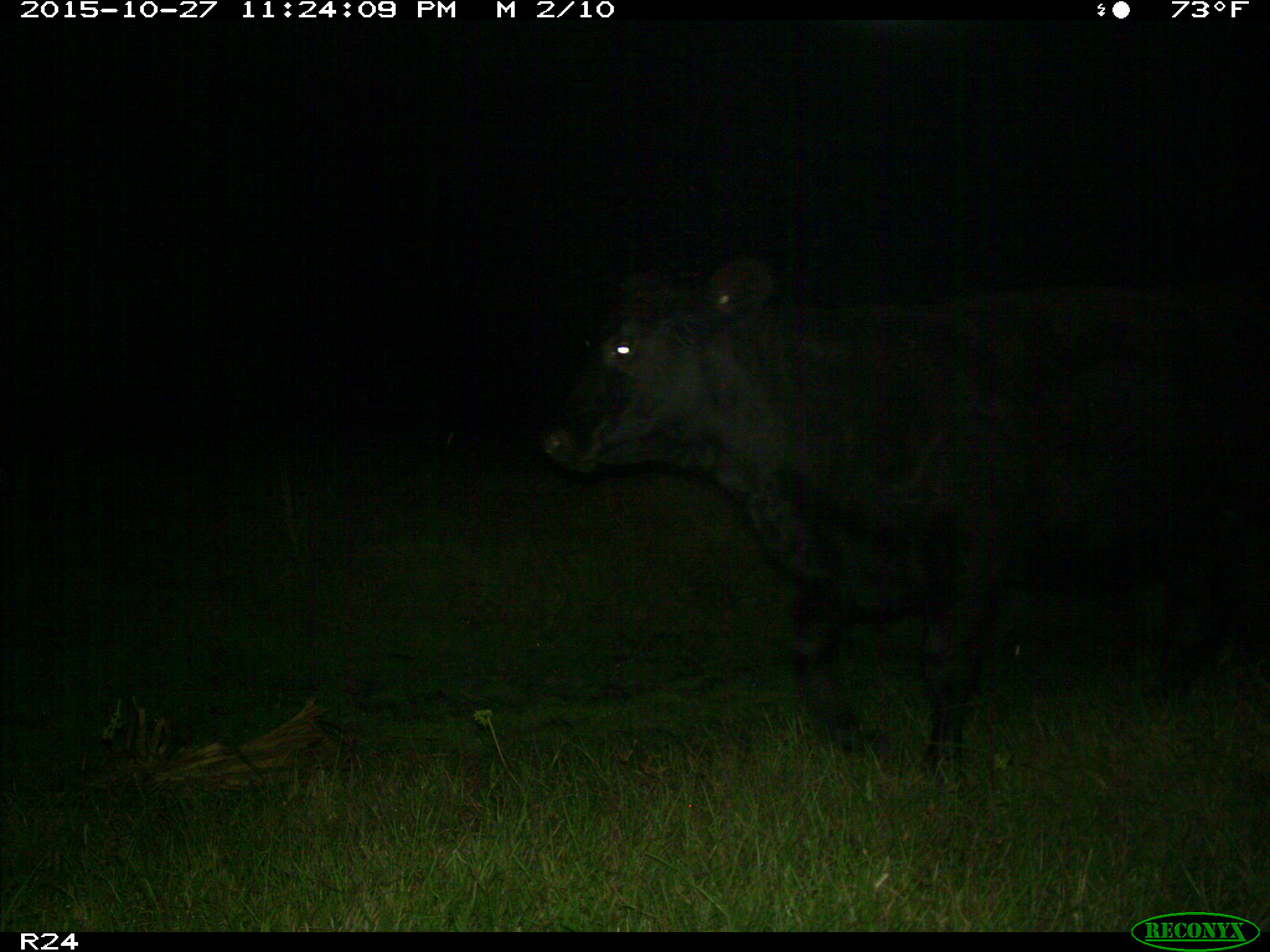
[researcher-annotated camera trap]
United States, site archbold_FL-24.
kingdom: Animalia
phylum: Chordata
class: Mammalia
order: Artiodactyla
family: Bovidae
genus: Bos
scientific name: Bos taurus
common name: domestic cow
Bos taurus (domestic cow).